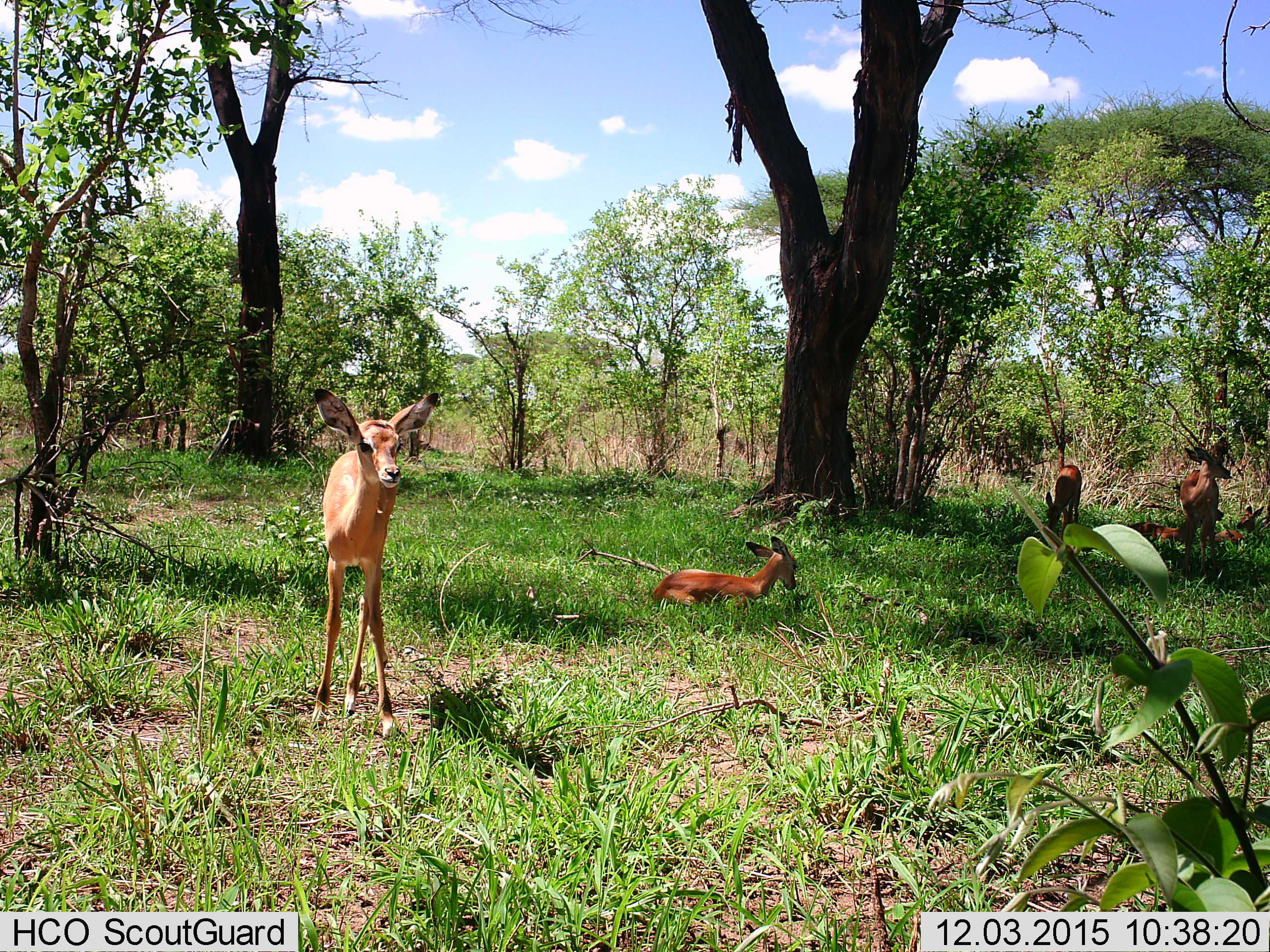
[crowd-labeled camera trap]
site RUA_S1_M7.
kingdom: Animalia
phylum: Chordata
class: Mammalia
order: Artiodactyla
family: Bovidae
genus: Aepyceros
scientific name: Aepyceros melampus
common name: impala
Impala (Aepyceros melampus), count 6. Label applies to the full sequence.